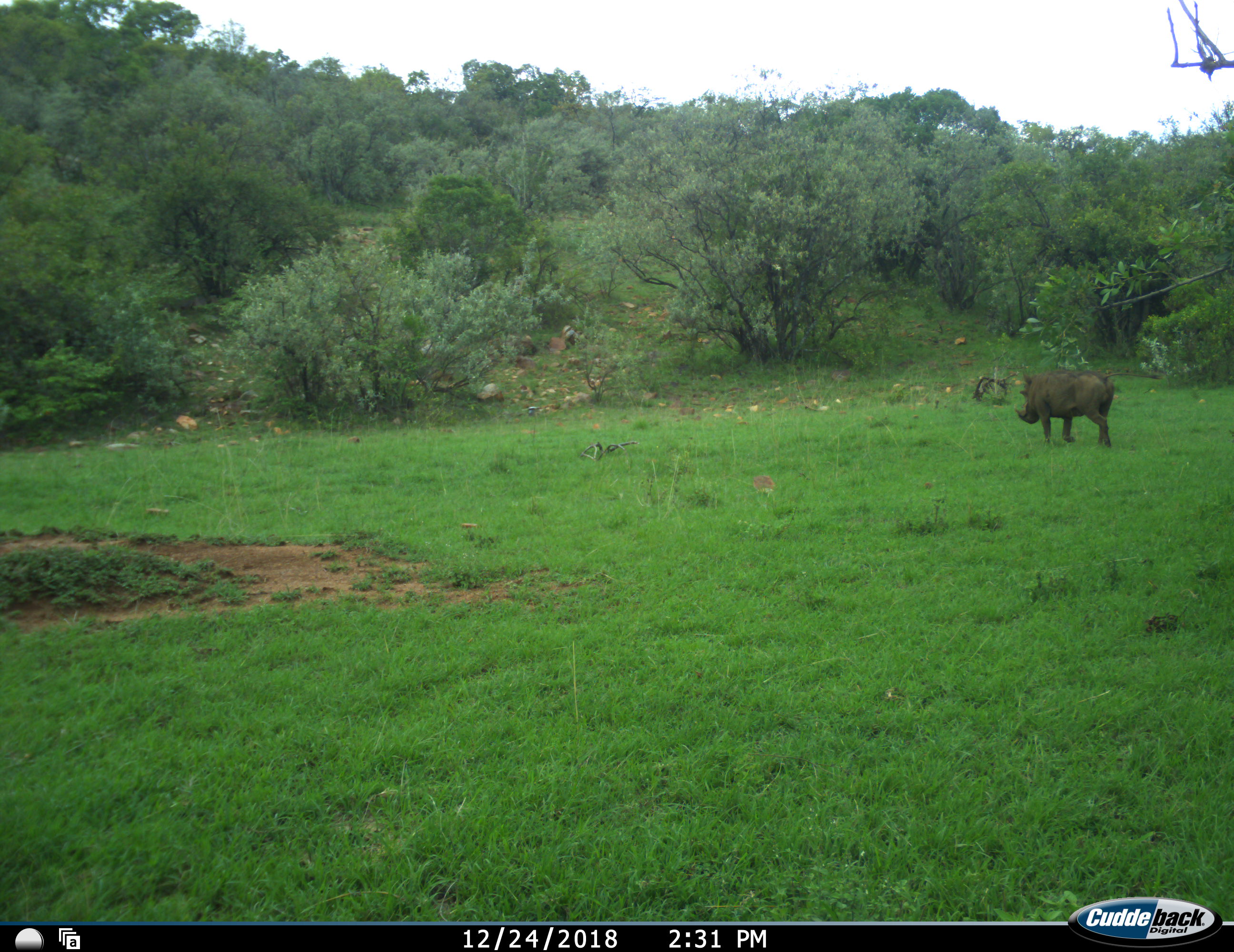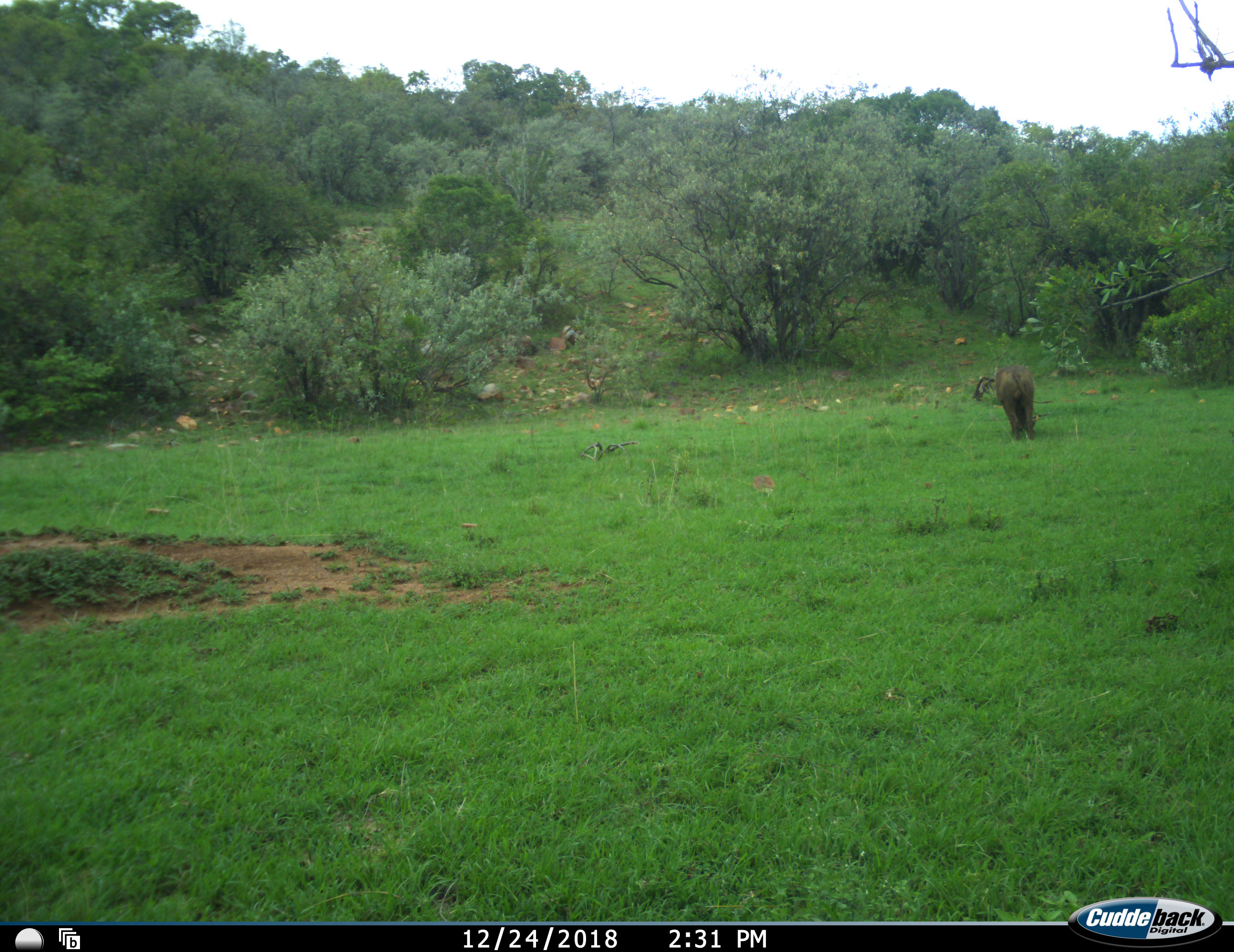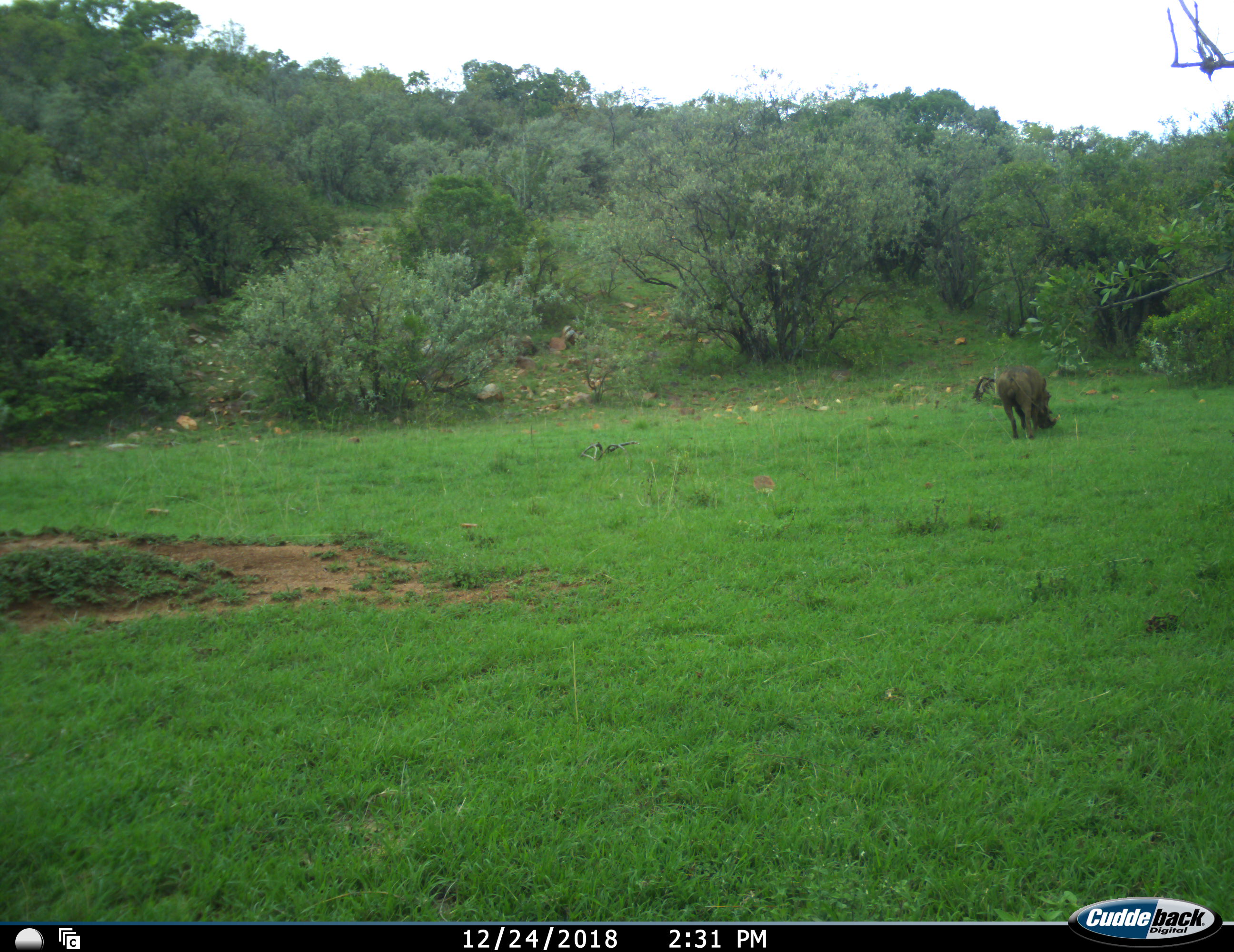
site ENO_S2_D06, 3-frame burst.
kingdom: Animalia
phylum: Chordata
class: Mammalia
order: Artiodactyla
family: Suidae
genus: Phacochoerus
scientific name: Phacochoerus africanus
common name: warthog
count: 1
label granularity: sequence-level